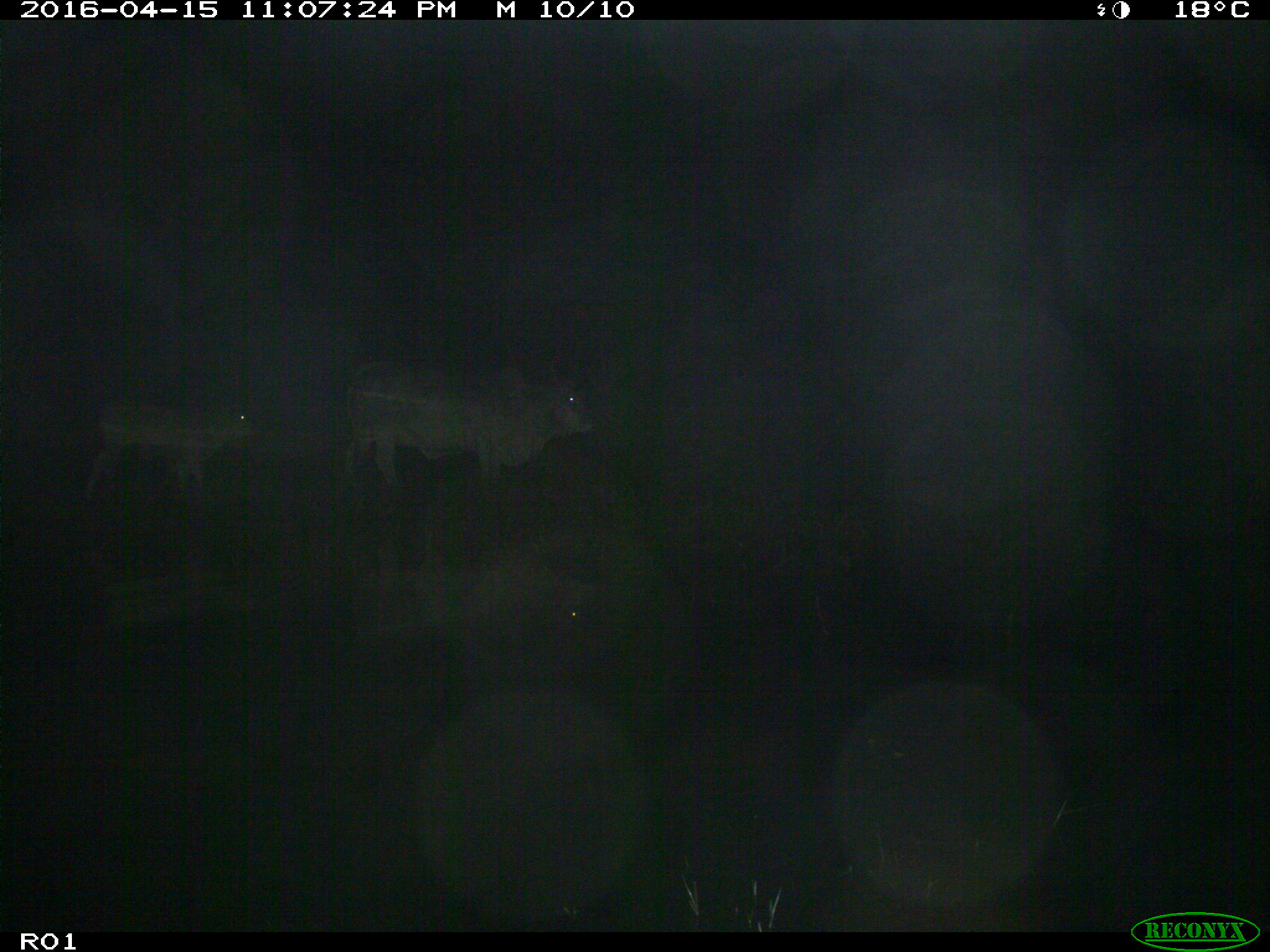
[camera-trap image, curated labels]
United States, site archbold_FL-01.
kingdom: Animalia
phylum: Chordata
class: Mammalia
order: Artiodactyla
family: Bovidae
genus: Bos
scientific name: Bos taurus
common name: domestic cow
Bos taurus (domestic cow).